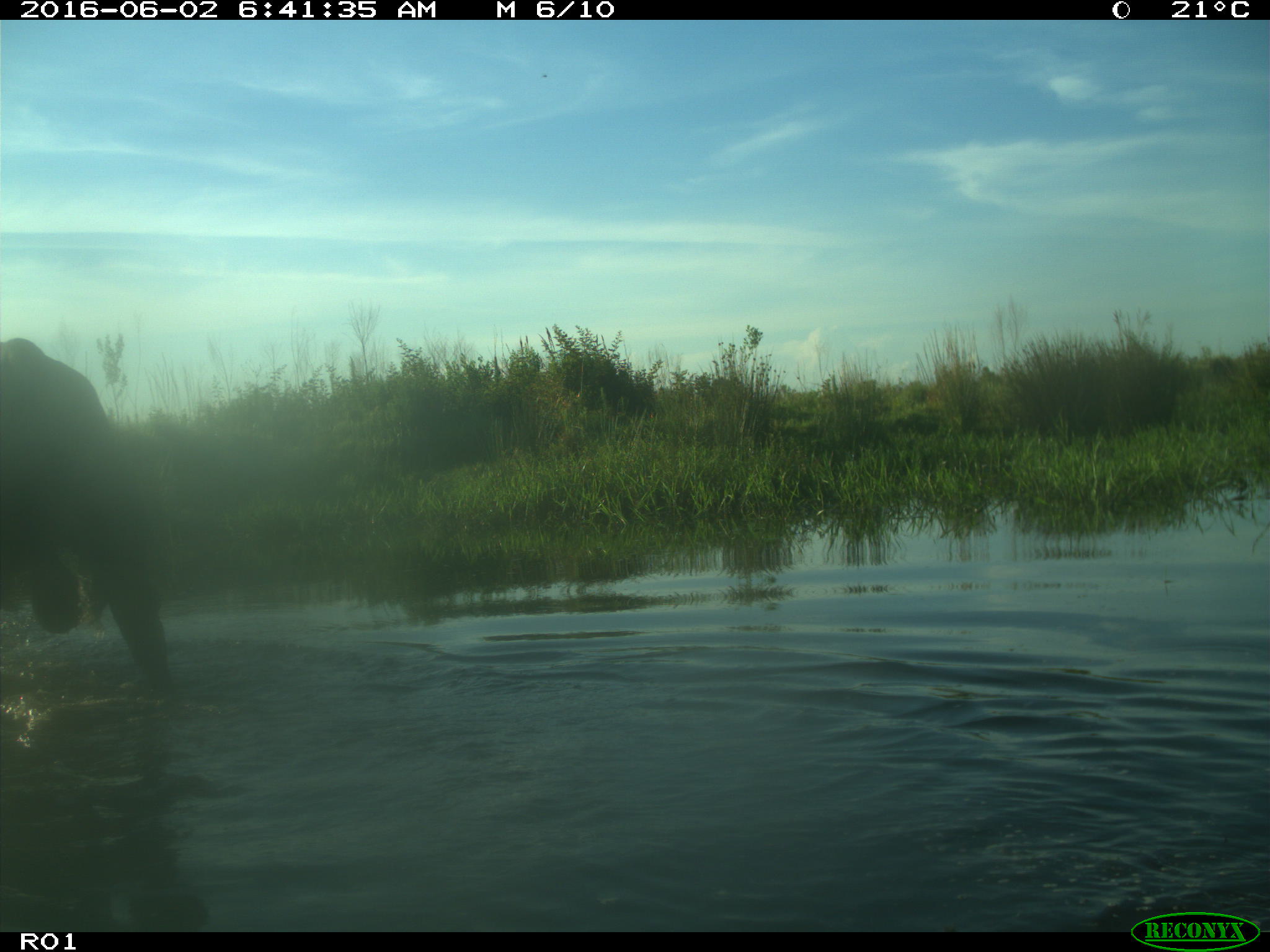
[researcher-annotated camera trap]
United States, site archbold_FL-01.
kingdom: Animalia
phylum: Chordata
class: Mammalia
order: Artiodactyla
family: Bovidae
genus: Bos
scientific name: Bos taurus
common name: domestic cow